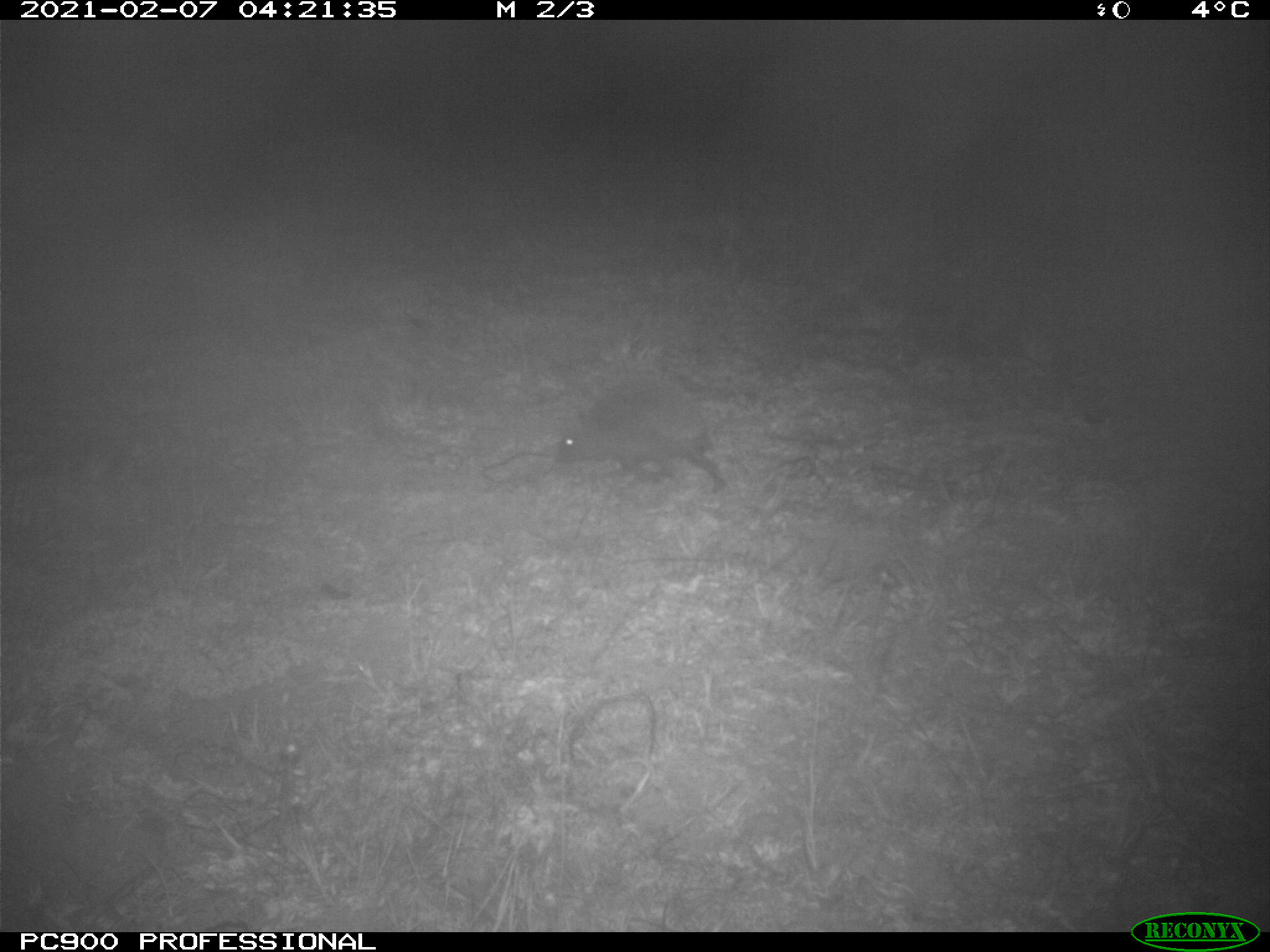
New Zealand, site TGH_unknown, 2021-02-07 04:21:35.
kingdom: Animalia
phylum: Chordata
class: Mammalia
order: Eulipotyphla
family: Erinaceidae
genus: Erinaceus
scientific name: Erinaceus europaeus europaeus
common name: european hedgehog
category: hedgehog